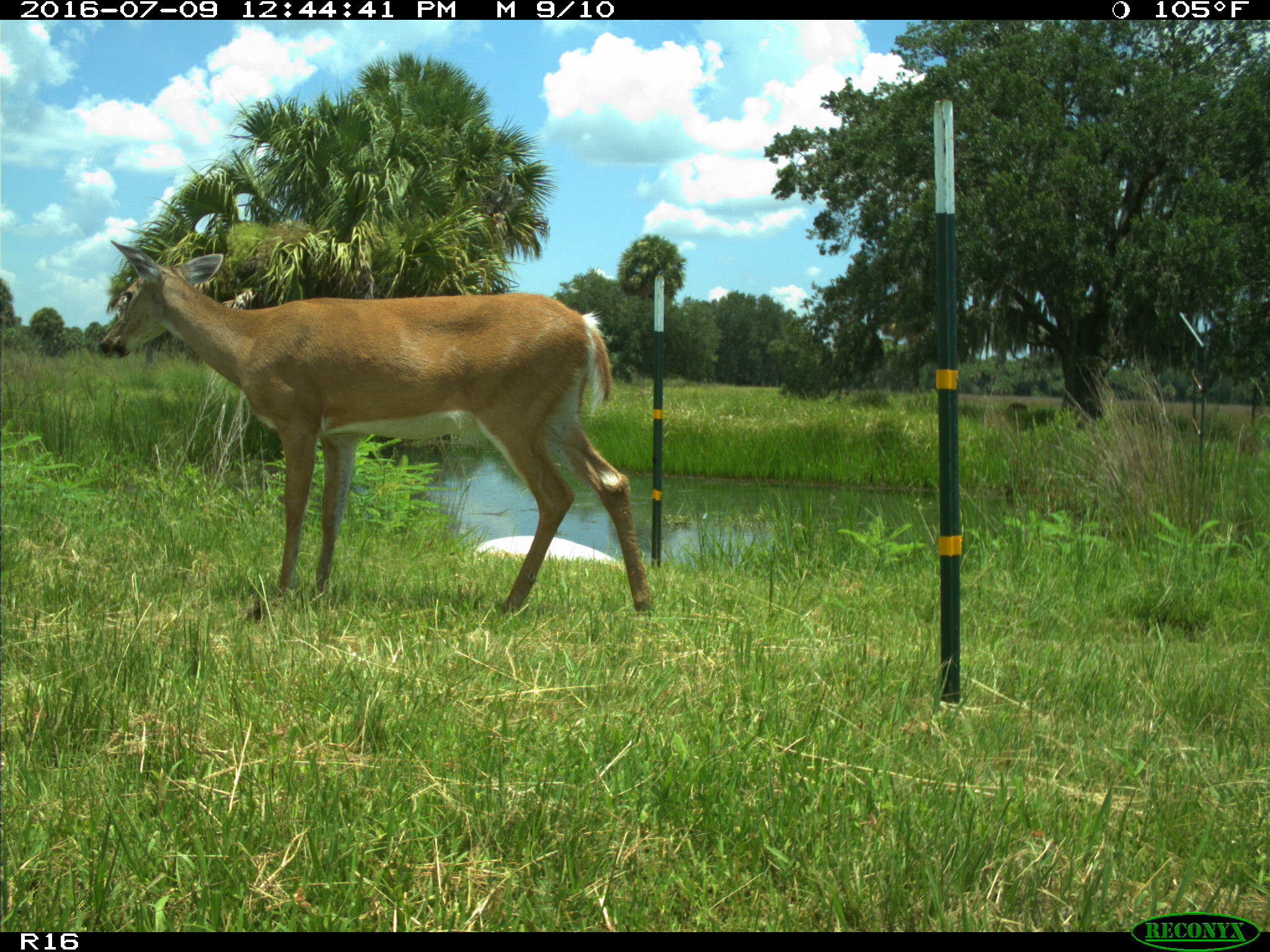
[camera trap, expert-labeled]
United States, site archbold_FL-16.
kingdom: Animalia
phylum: Chordata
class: Mammalia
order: Artiodactyla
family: Cervidae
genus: Odocoileus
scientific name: Odocoileus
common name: deer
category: unidentified deer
Unidentified deer (deer) (Odocoileus).